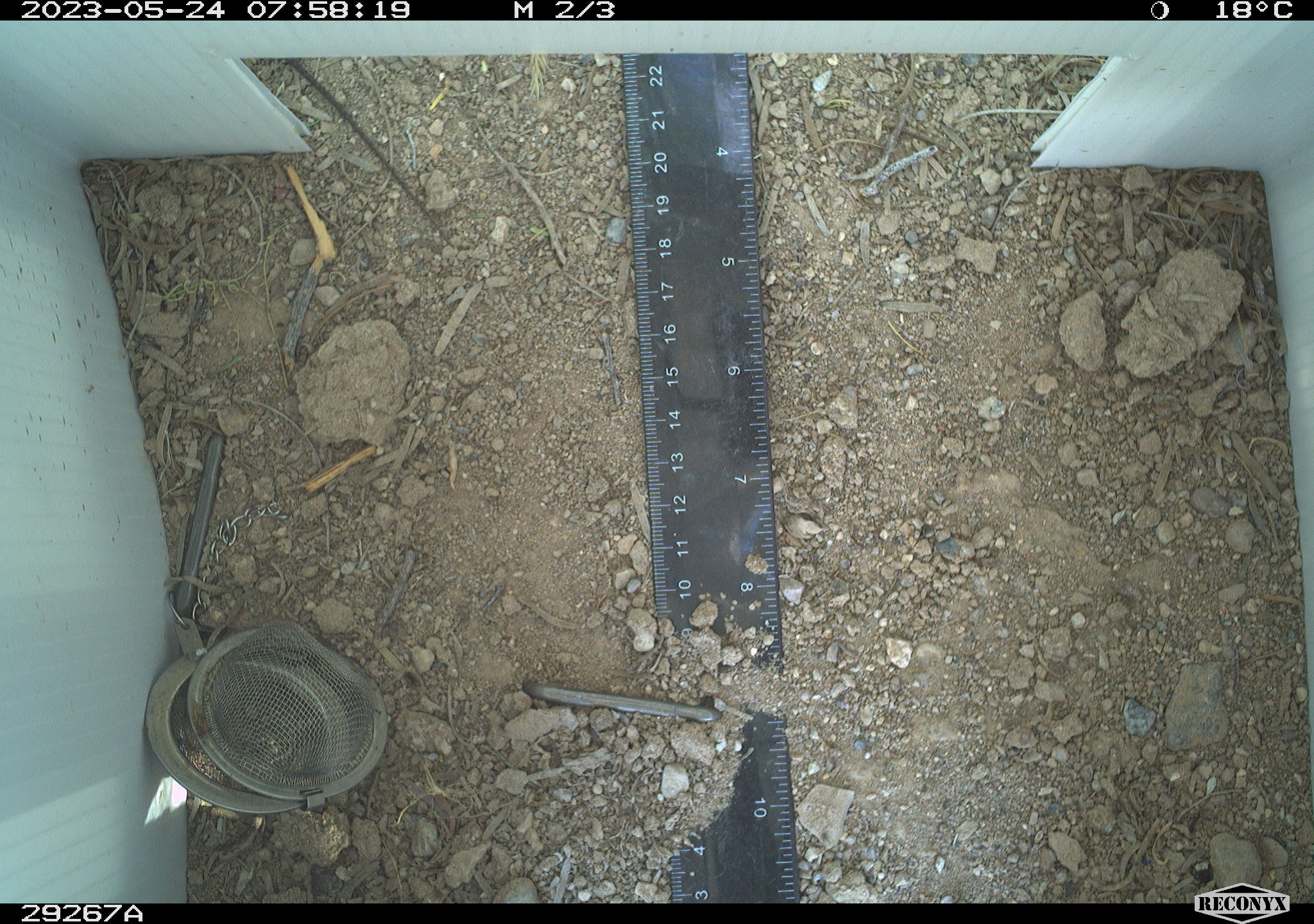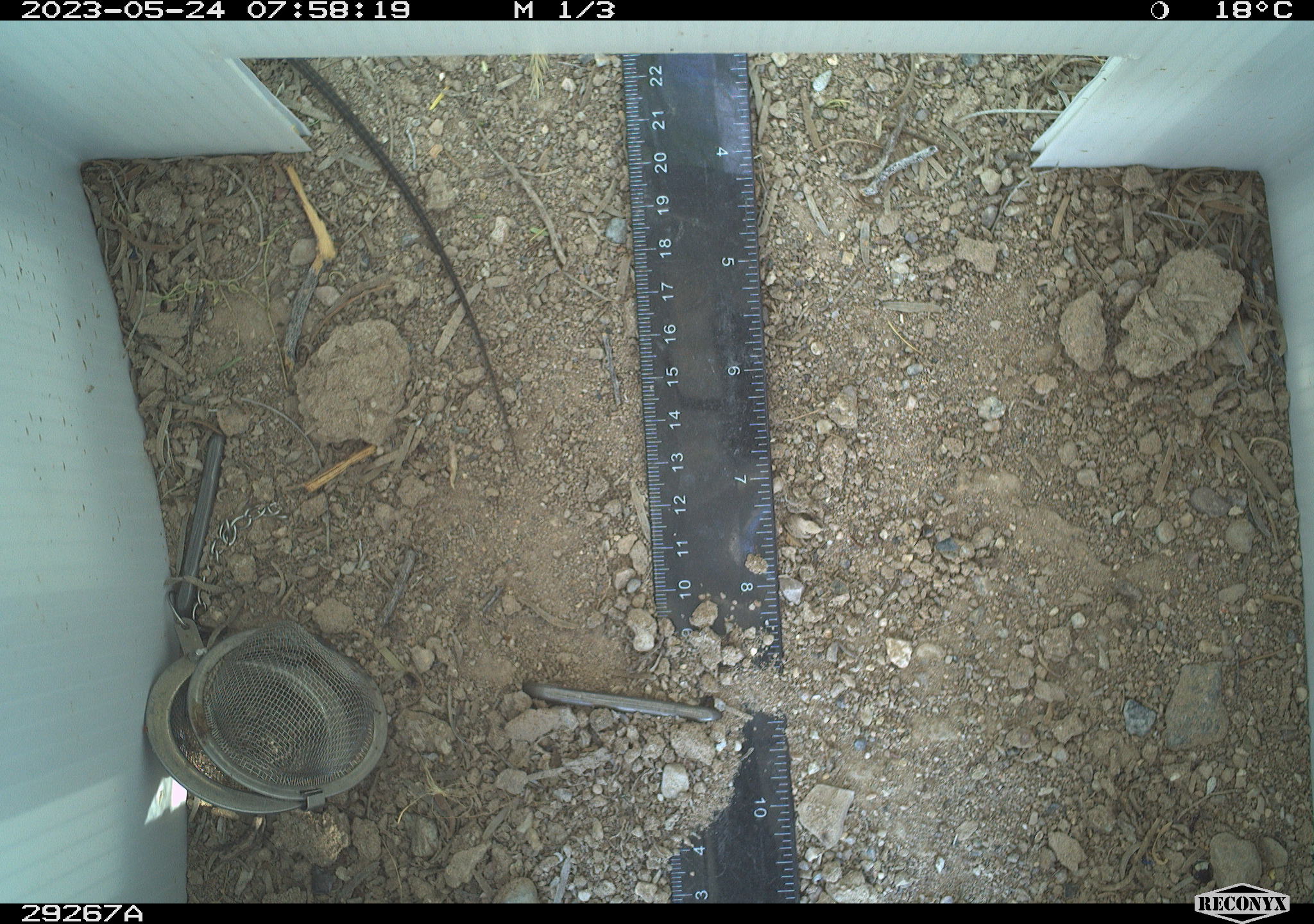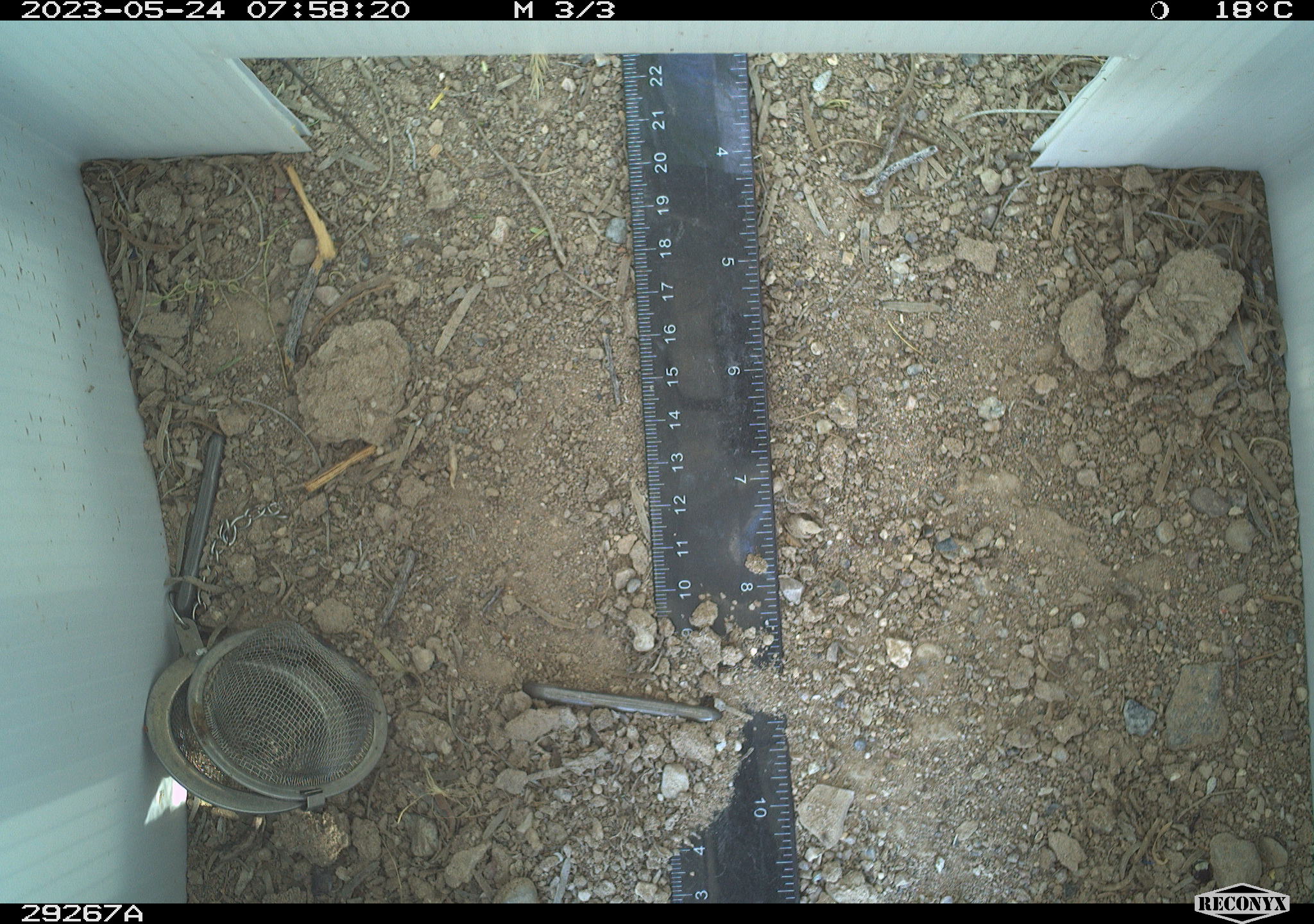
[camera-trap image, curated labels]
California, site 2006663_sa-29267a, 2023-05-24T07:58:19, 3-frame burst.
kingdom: Animalia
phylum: Chordata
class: Reptilia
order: Squamata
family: Teiidae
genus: Aspidoscelis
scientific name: Aspidoscelis tigris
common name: western whiptail